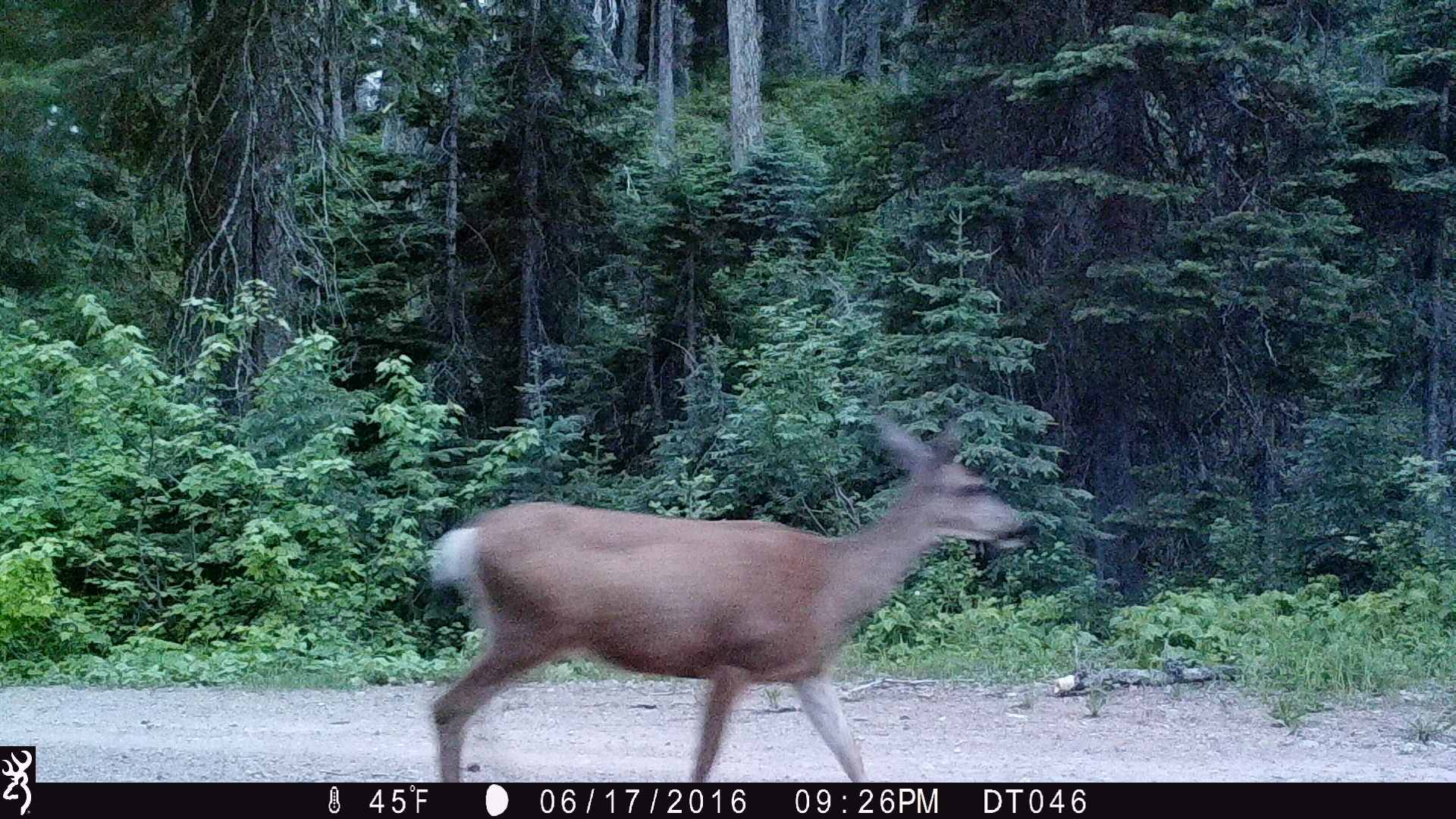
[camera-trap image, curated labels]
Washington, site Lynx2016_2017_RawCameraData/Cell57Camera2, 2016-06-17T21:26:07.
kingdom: Animalia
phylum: Chordata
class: Mammalia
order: Artiodactyla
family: Cervidae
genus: Odocoileus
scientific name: Odocoileus hemionus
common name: mule deer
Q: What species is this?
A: Odocoileus hemionus (mule deer).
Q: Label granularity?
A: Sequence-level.